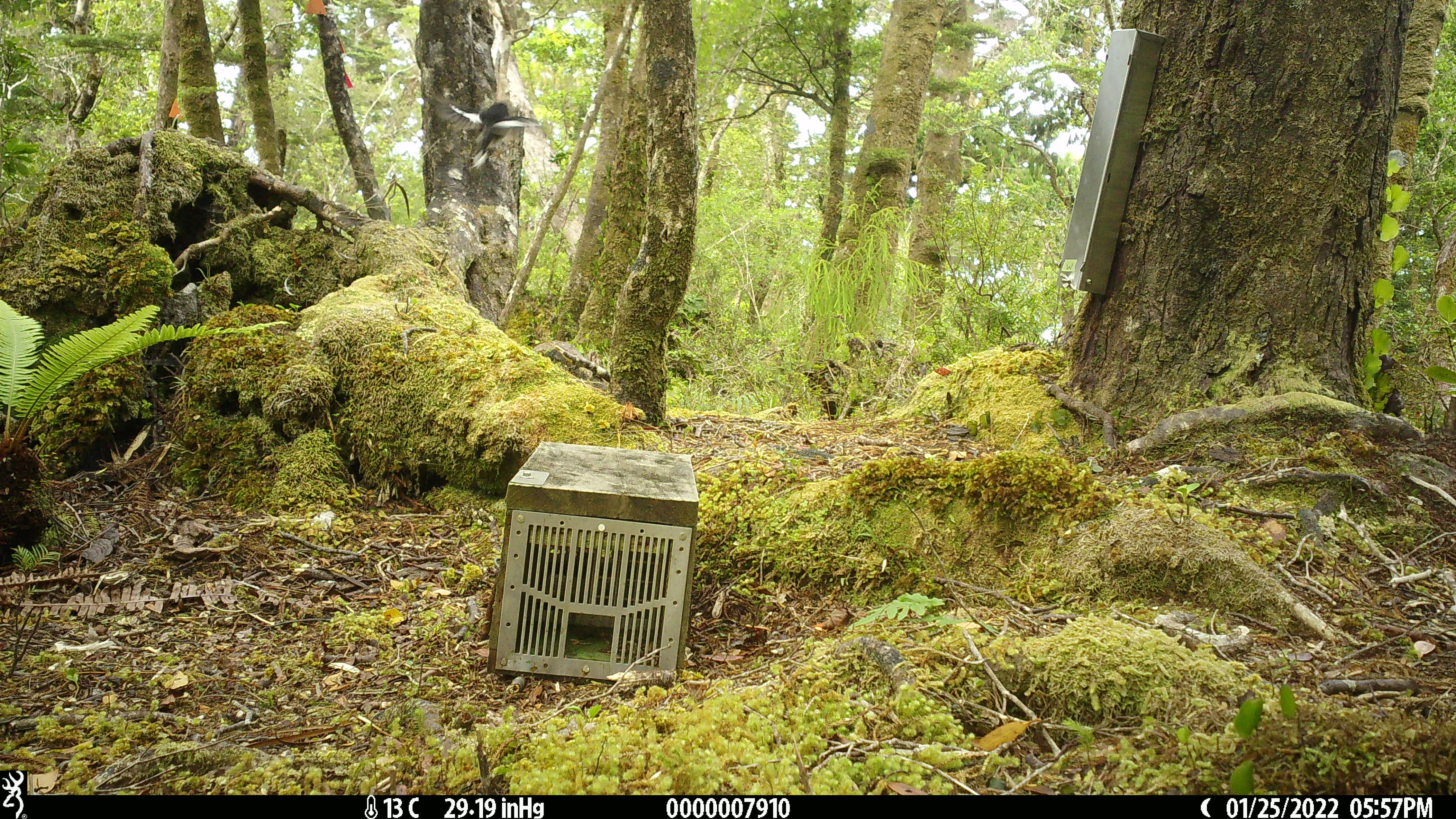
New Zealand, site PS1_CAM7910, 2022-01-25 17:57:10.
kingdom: Animalia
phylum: Chordata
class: Aves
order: Passeriformes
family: Petroicidae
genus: Petroica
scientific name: Petroica macrocephala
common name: tomtit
Tomtit (Petroica macrocephala).